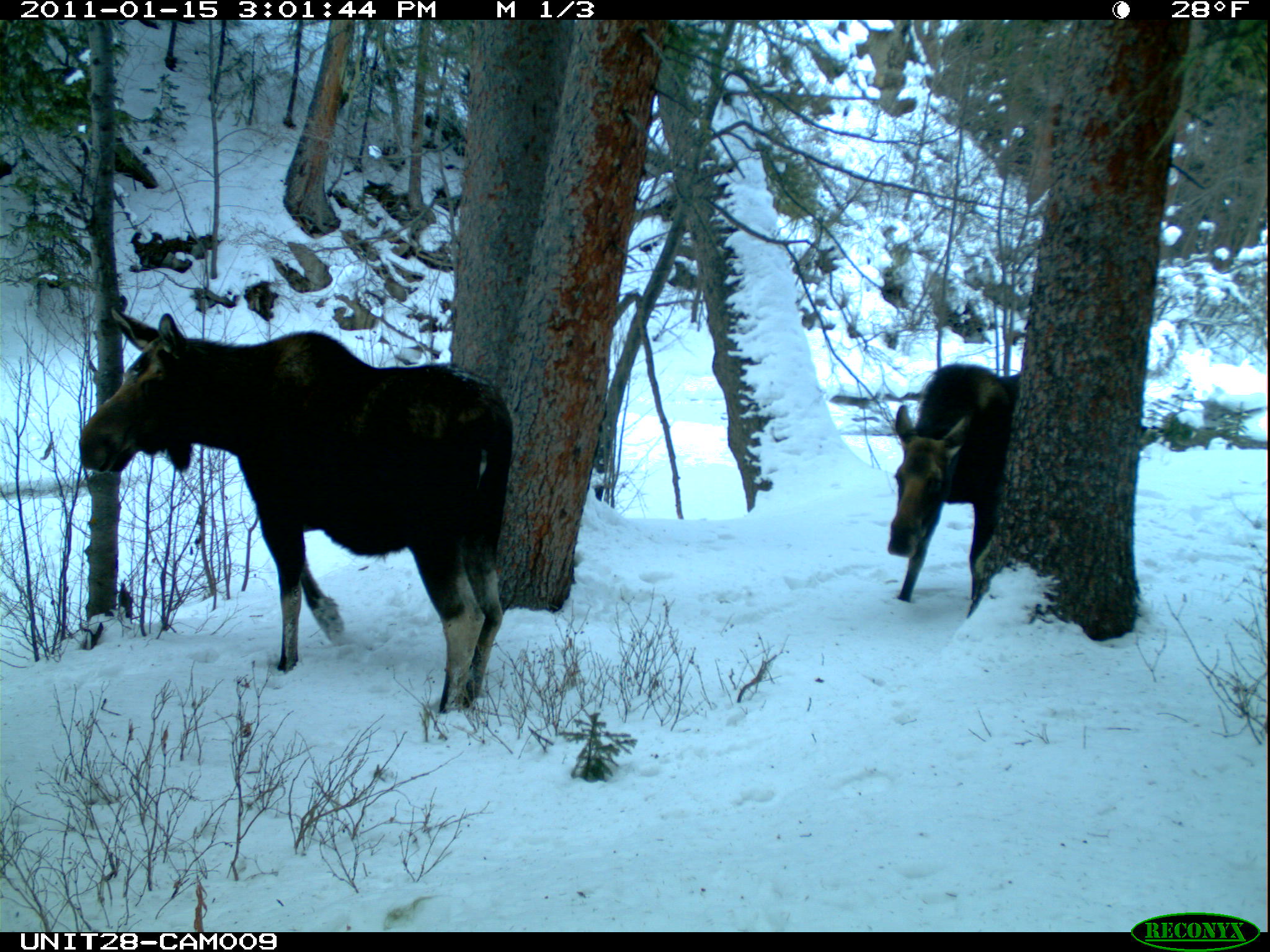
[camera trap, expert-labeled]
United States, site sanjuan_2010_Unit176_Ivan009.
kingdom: Animalia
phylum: Chordata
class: Mammalia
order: Artiodactyla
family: Cervidae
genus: Alces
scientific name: Alces alces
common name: moose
Alces alces (moose).